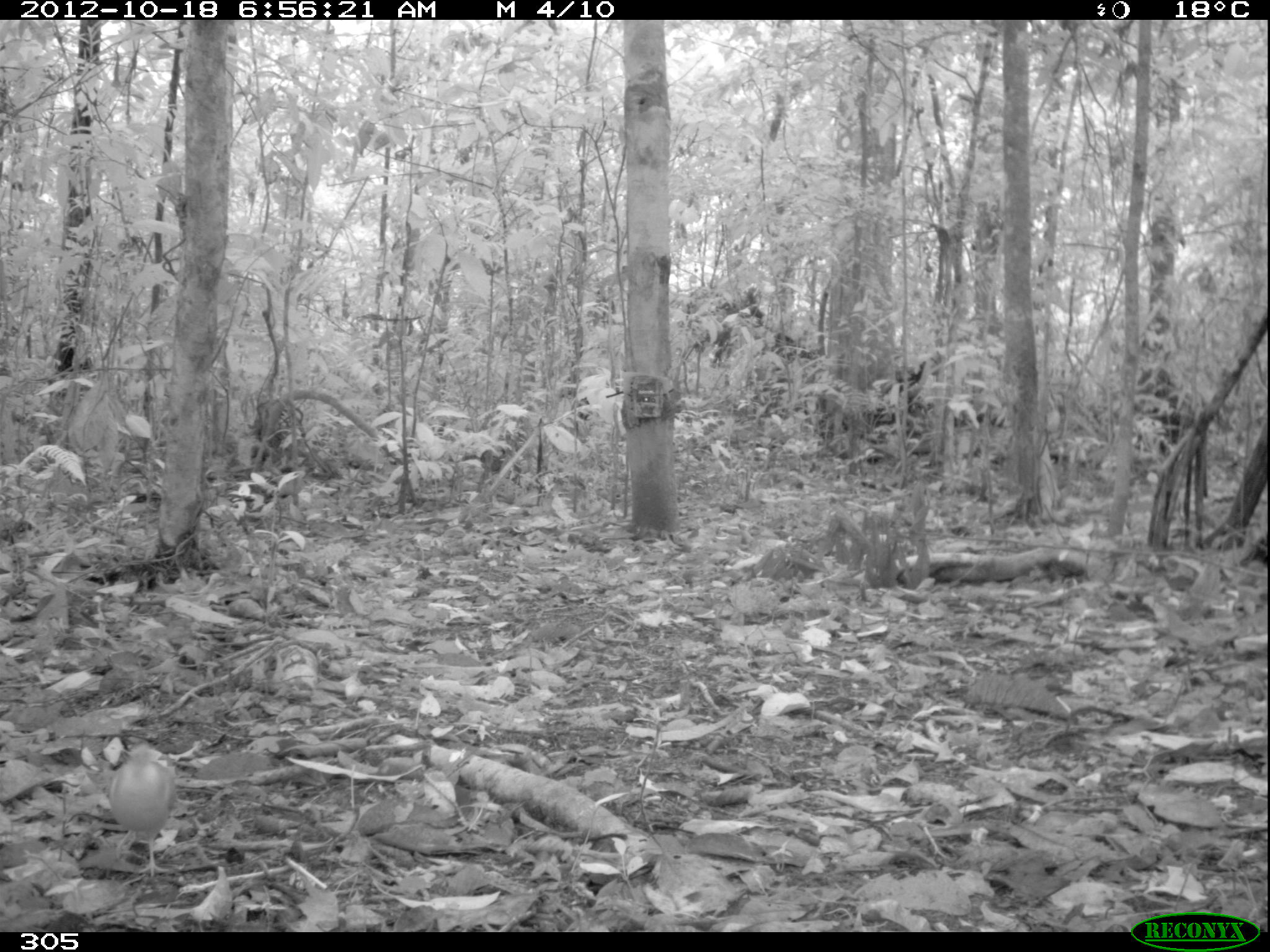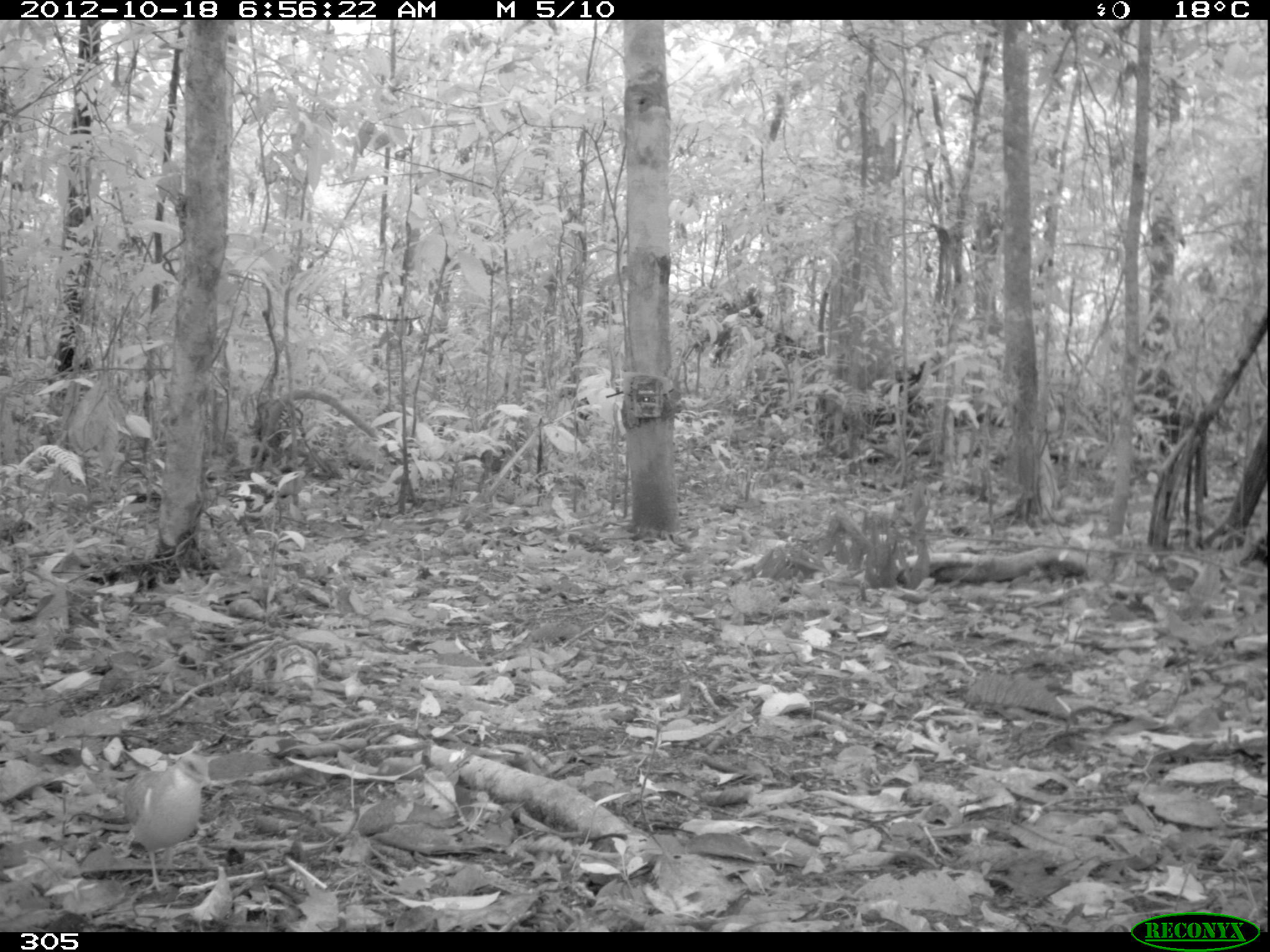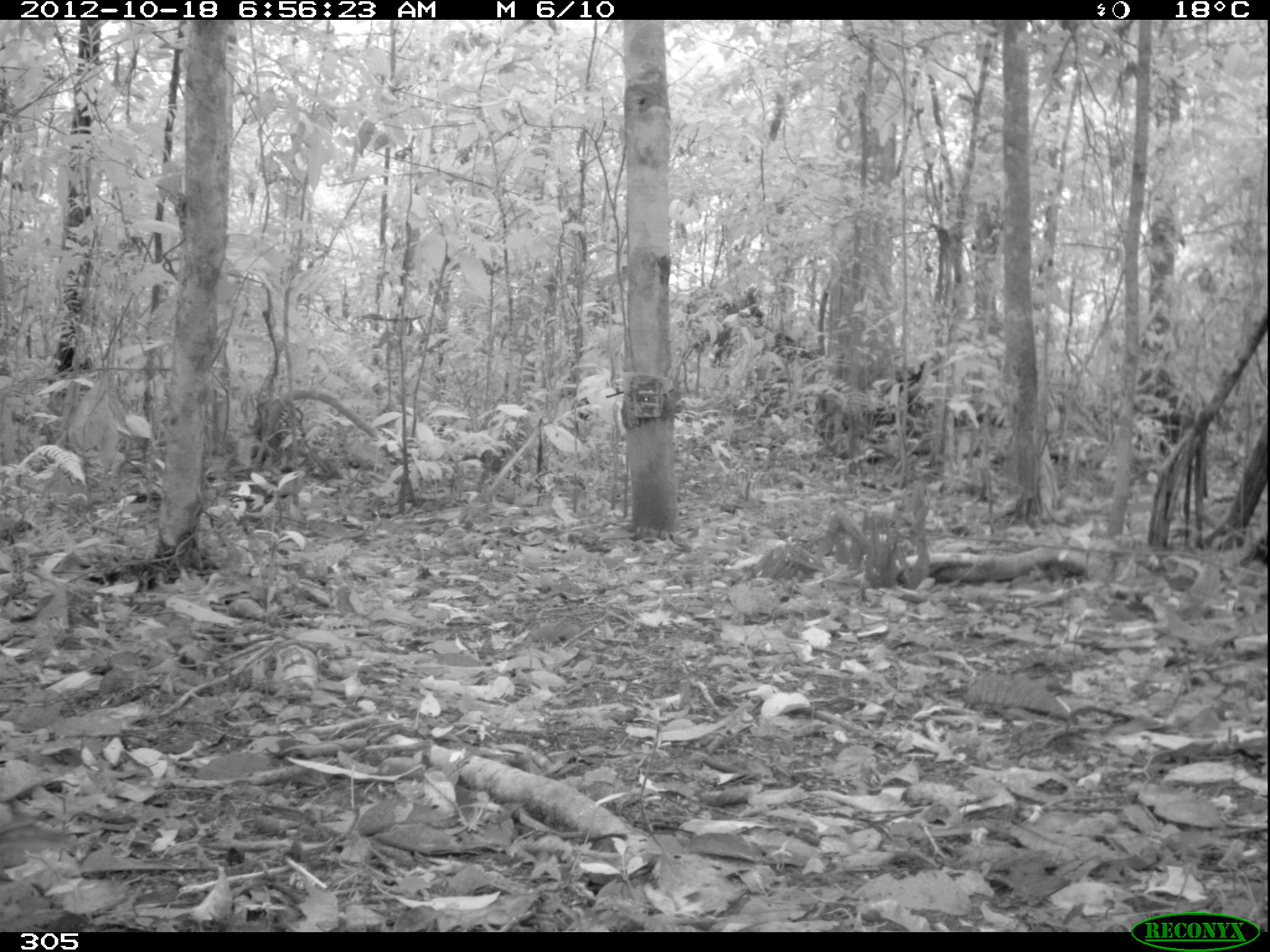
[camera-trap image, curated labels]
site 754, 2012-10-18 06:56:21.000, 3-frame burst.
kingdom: Animalia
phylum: Chordata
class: Aves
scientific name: Aves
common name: bird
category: unknown bird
Unknown bird (bird) (Aves).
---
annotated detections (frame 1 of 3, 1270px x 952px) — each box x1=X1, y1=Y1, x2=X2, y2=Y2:
unknown bird: x1=107, y1=747, x2=175, y2=877